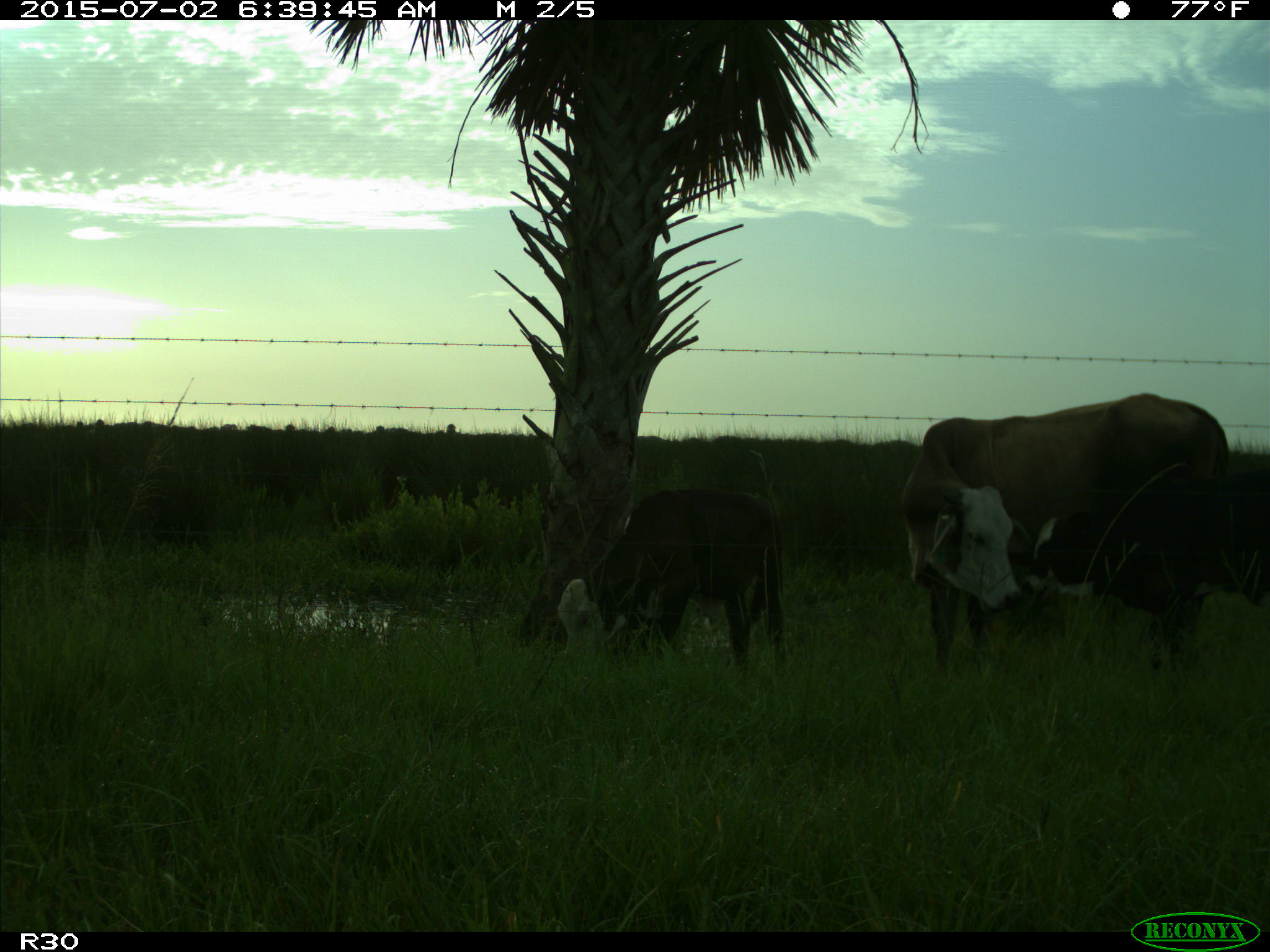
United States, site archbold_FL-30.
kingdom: Animalia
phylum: Chordata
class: Mammalia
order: Artiodactyla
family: Bovidae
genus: Bos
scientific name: Bos taurus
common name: domestic cow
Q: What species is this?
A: Bos taurus (domestic cow).